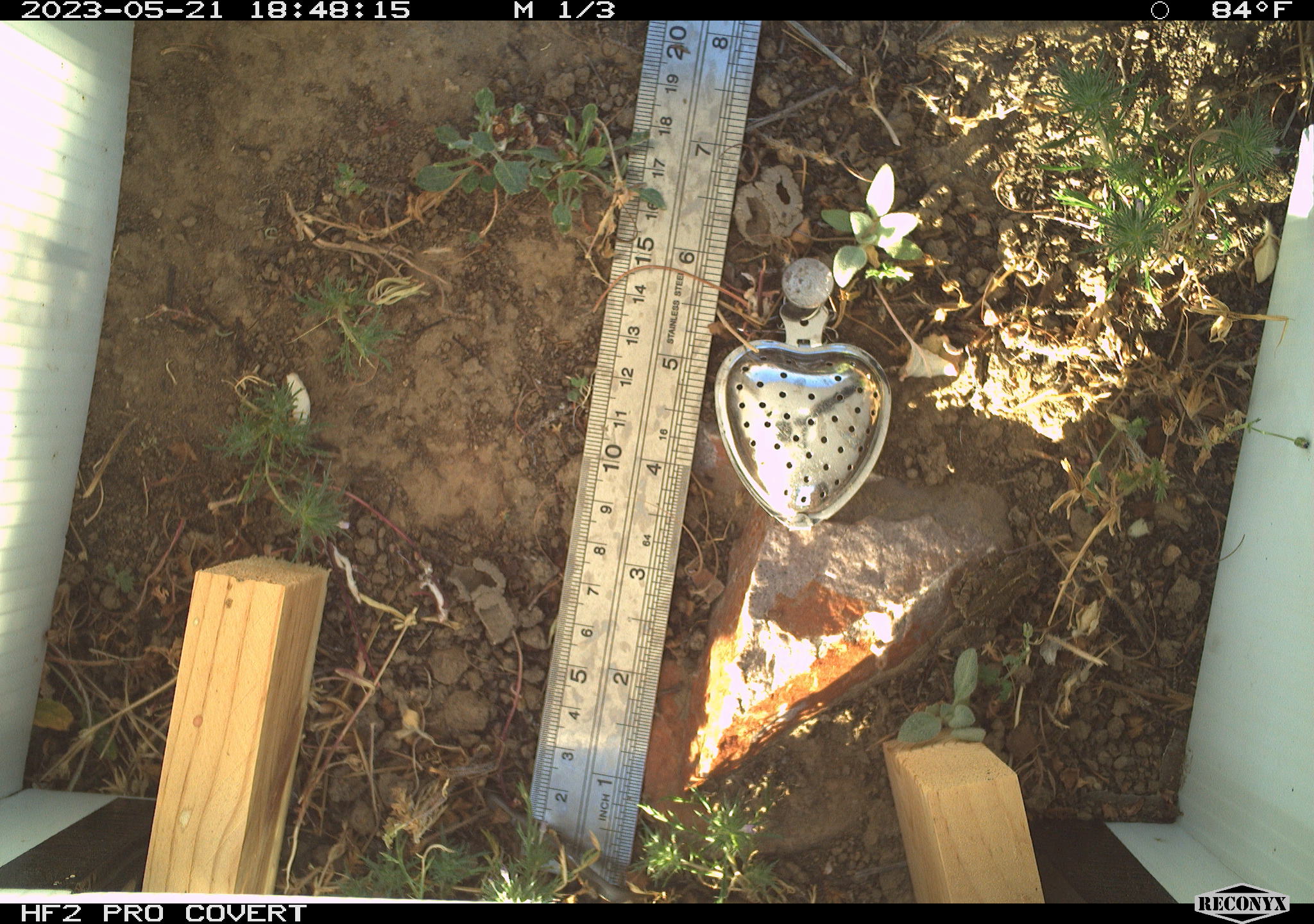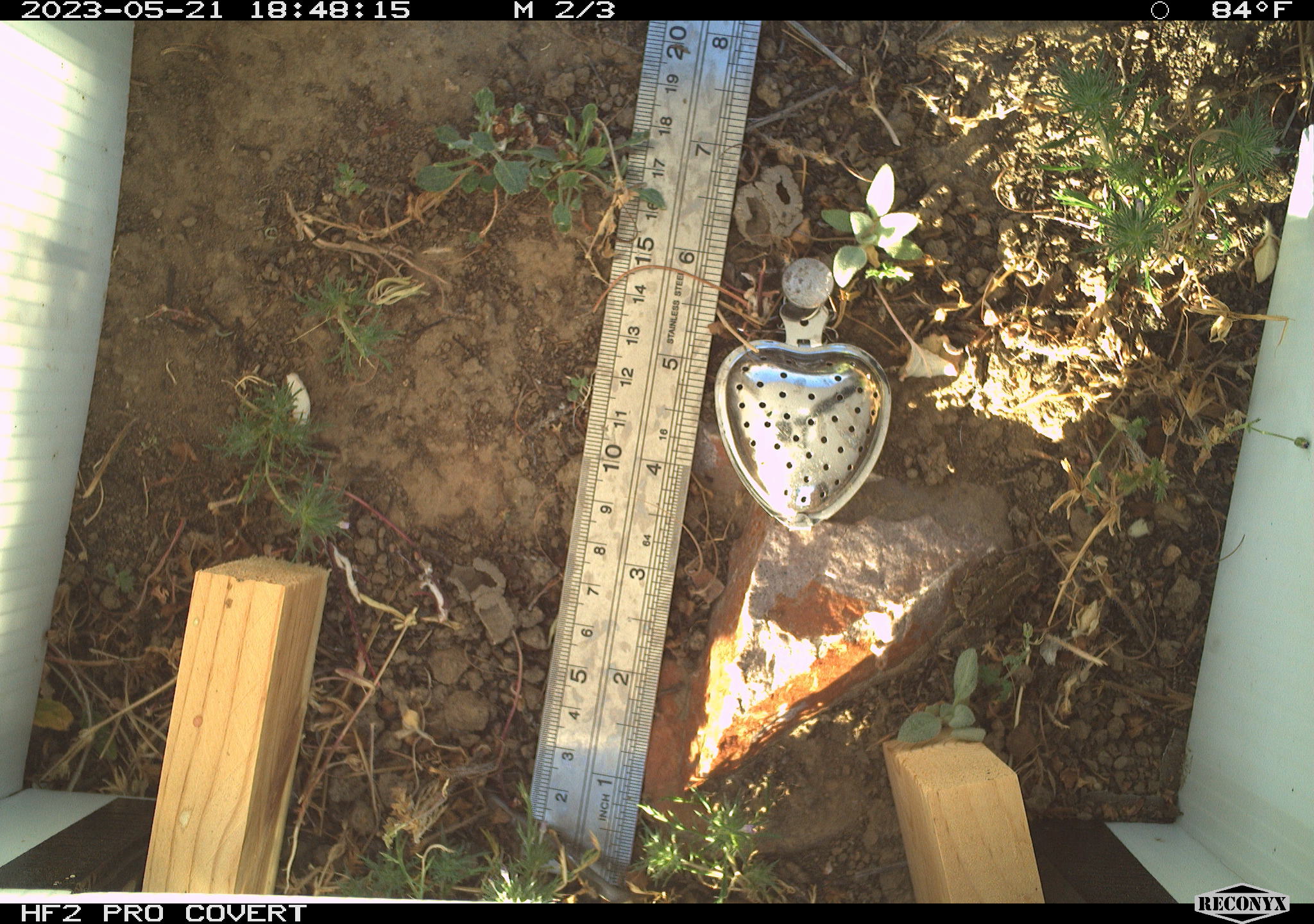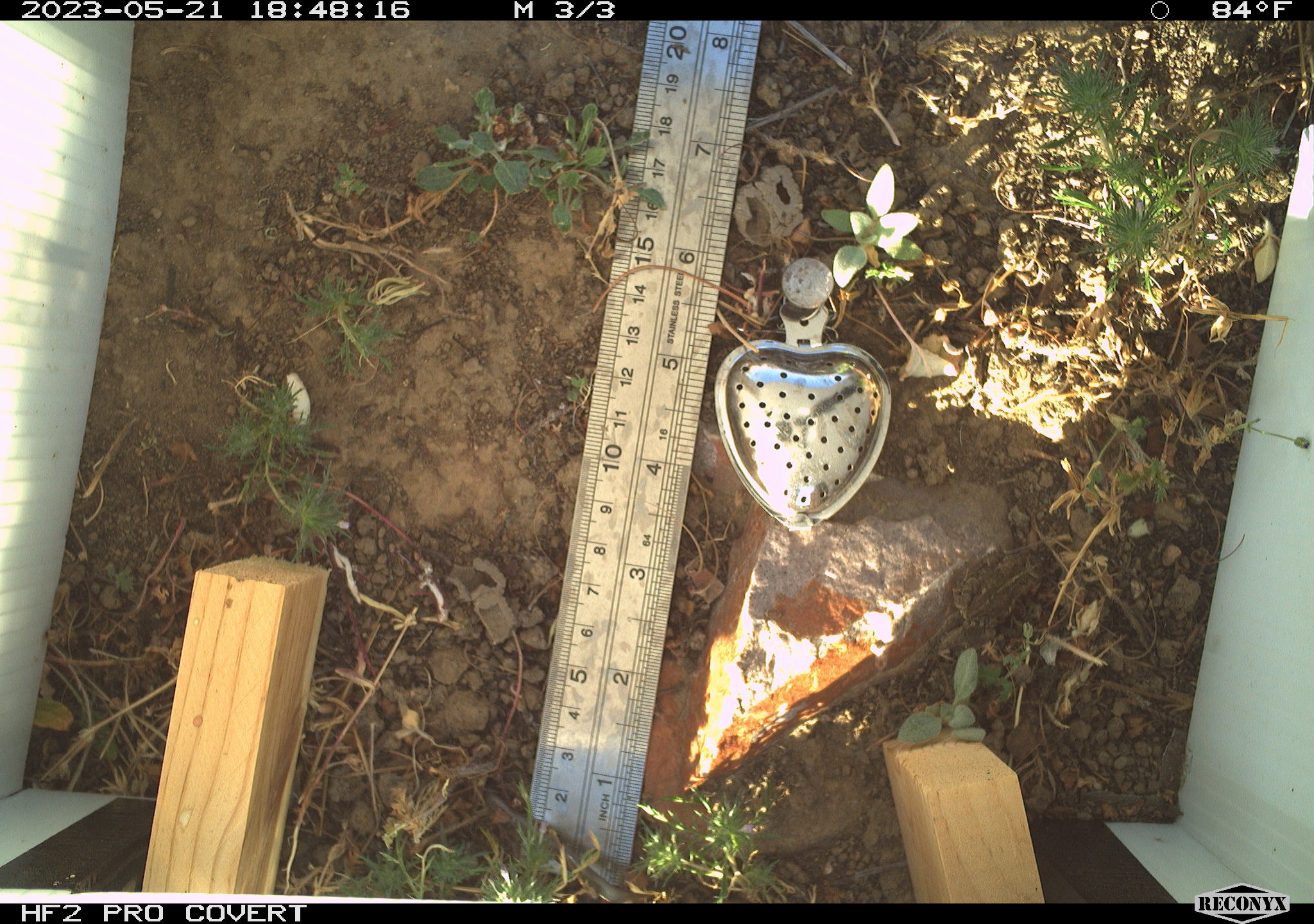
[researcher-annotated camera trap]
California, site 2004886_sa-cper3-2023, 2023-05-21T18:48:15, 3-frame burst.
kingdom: Animalia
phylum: Chordata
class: Amphibia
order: Anura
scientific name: Anura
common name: frogs